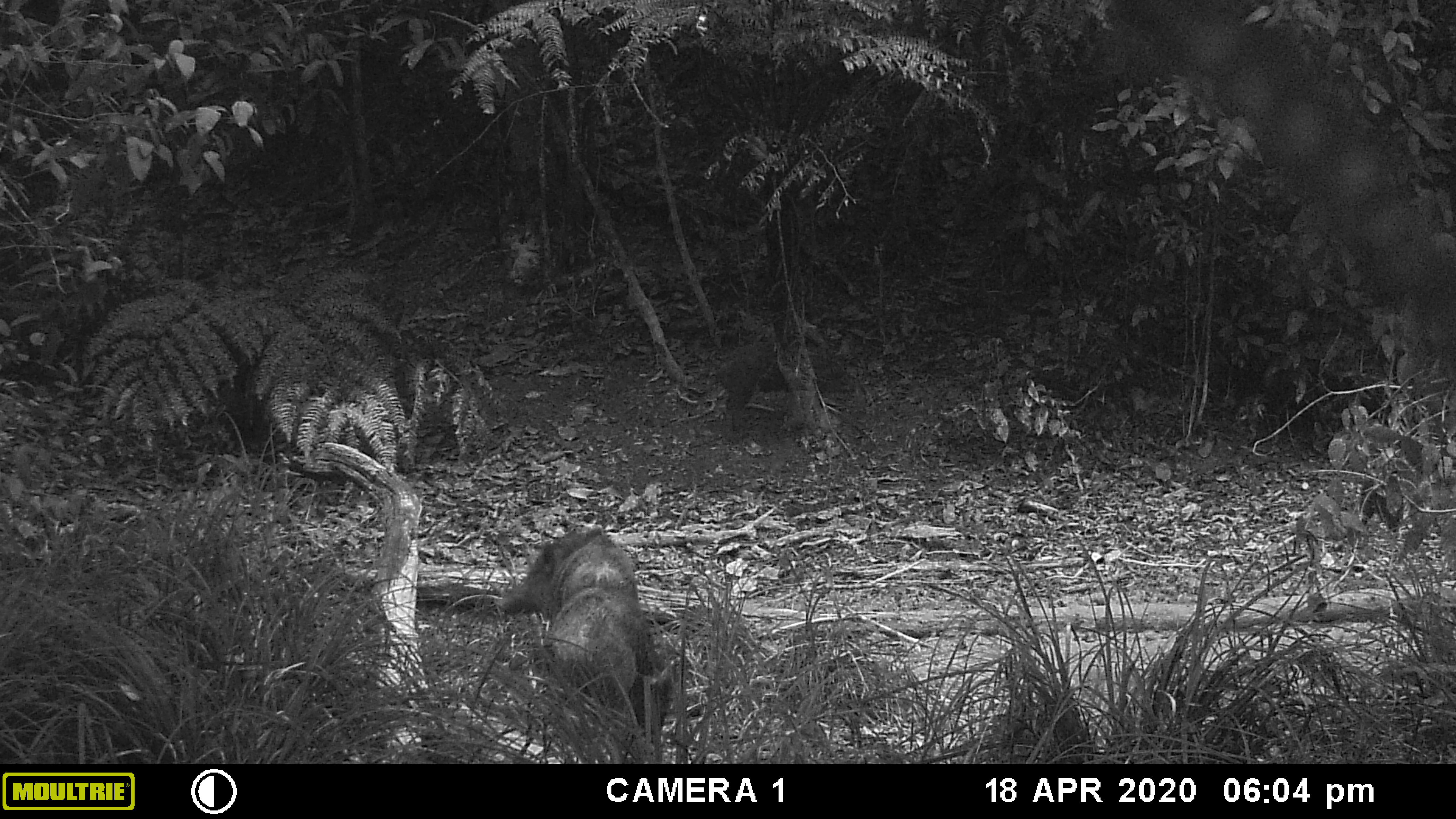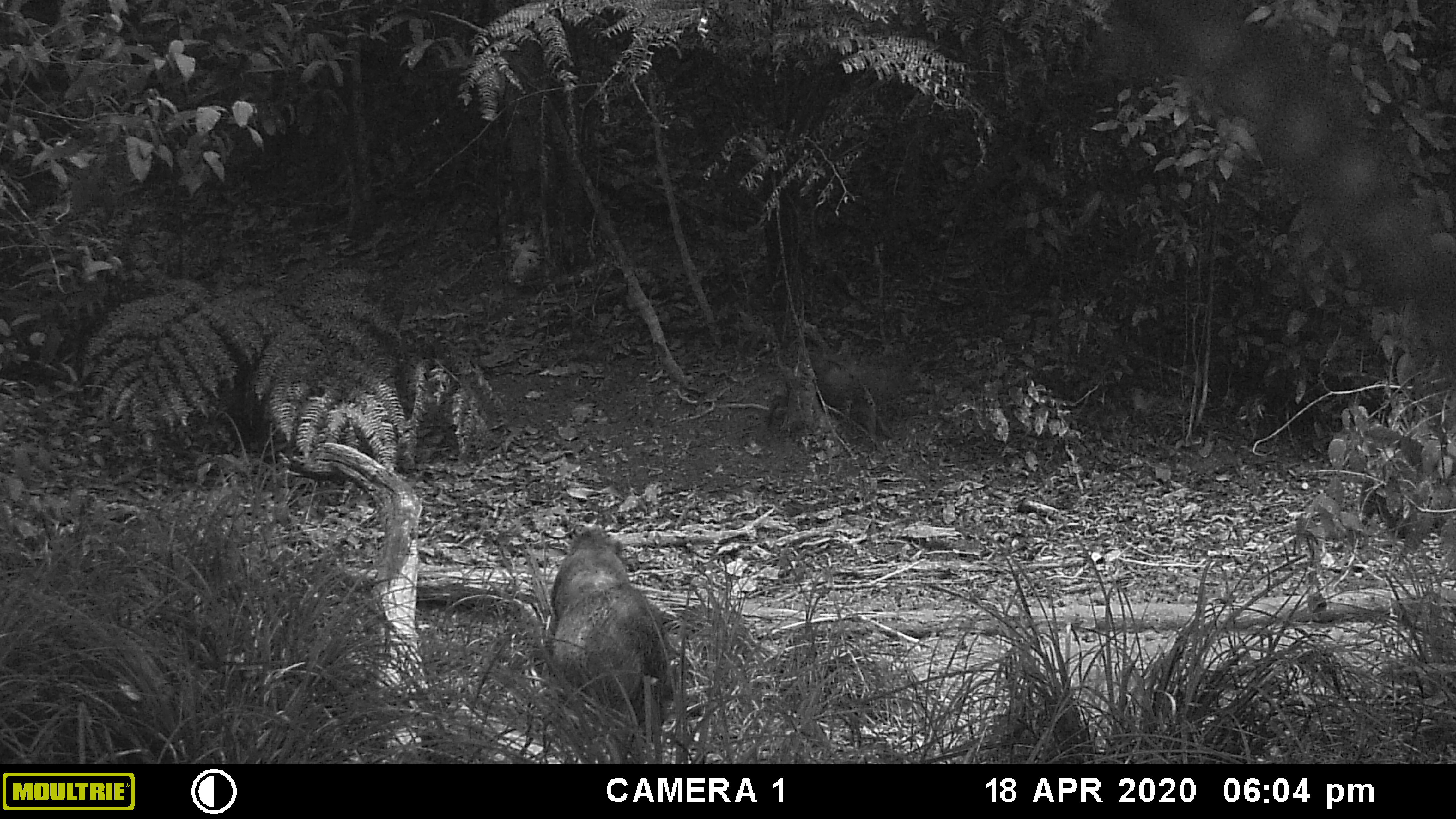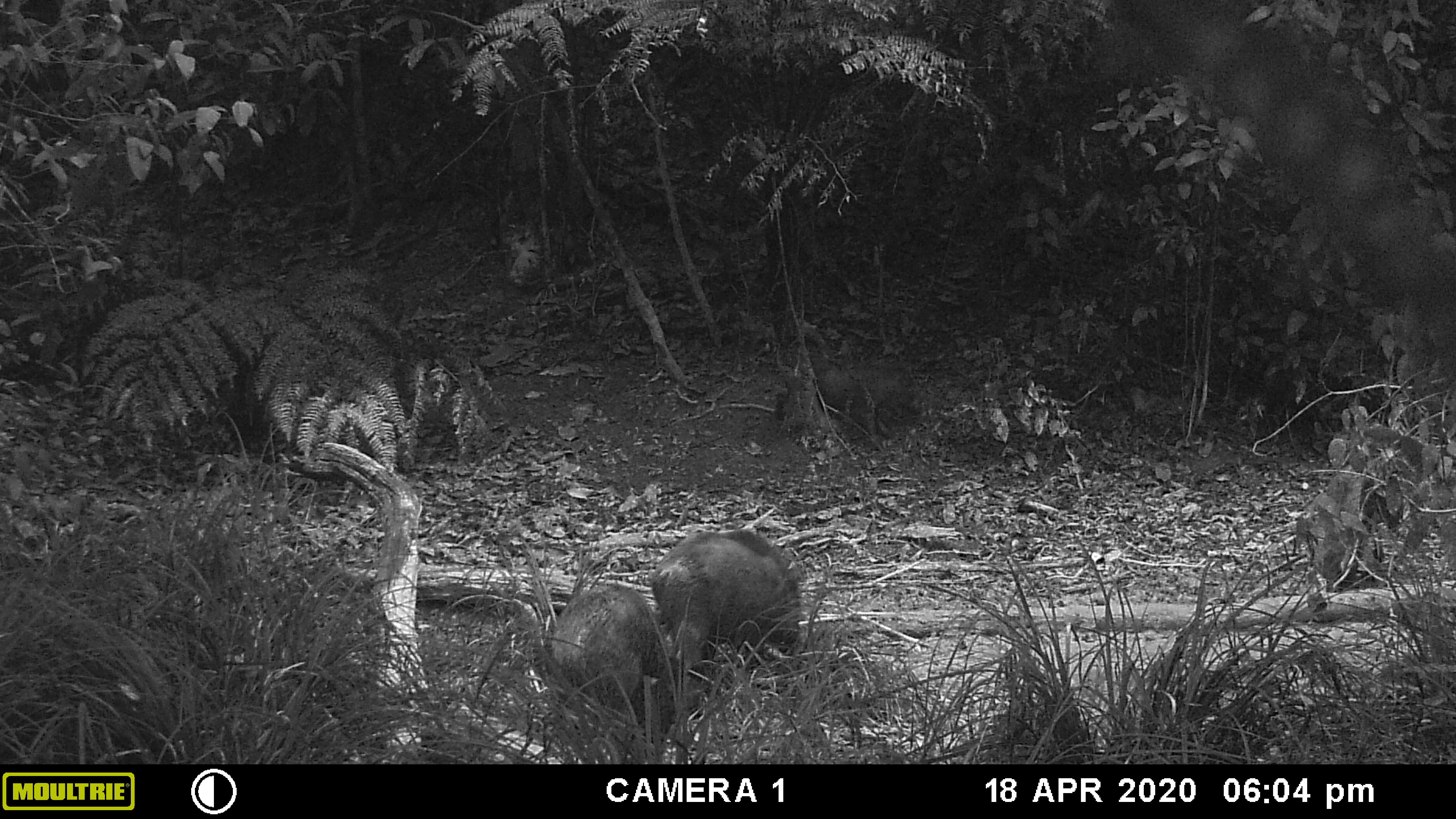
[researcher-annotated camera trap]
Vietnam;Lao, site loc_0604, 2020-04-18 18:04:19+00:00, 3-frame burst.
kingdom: Animalia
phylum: Chordata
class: Mammalia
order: Artiodactyla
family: Suidae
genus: Sus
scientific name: Sus scrofa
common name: eurasian wild pig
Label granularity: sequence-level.